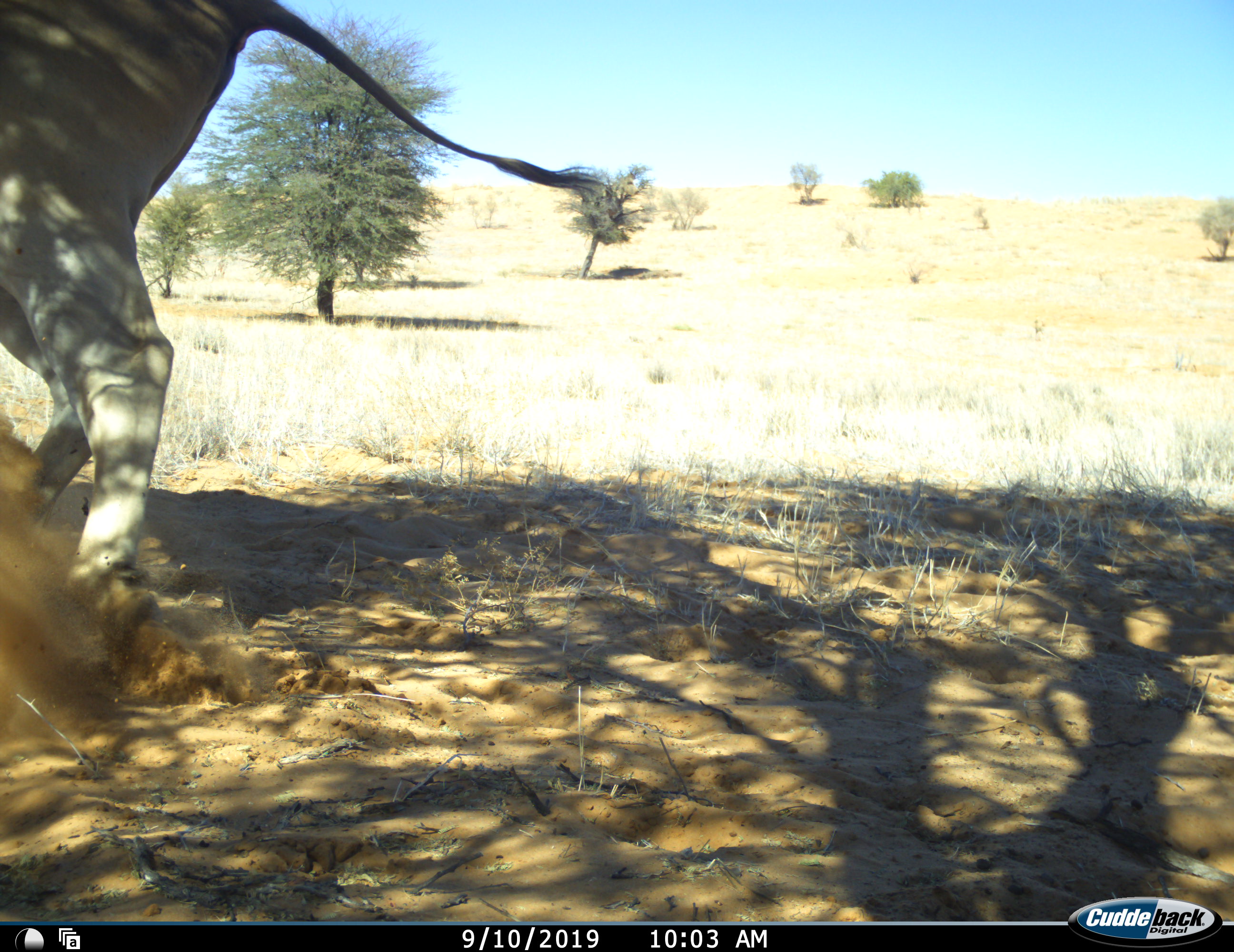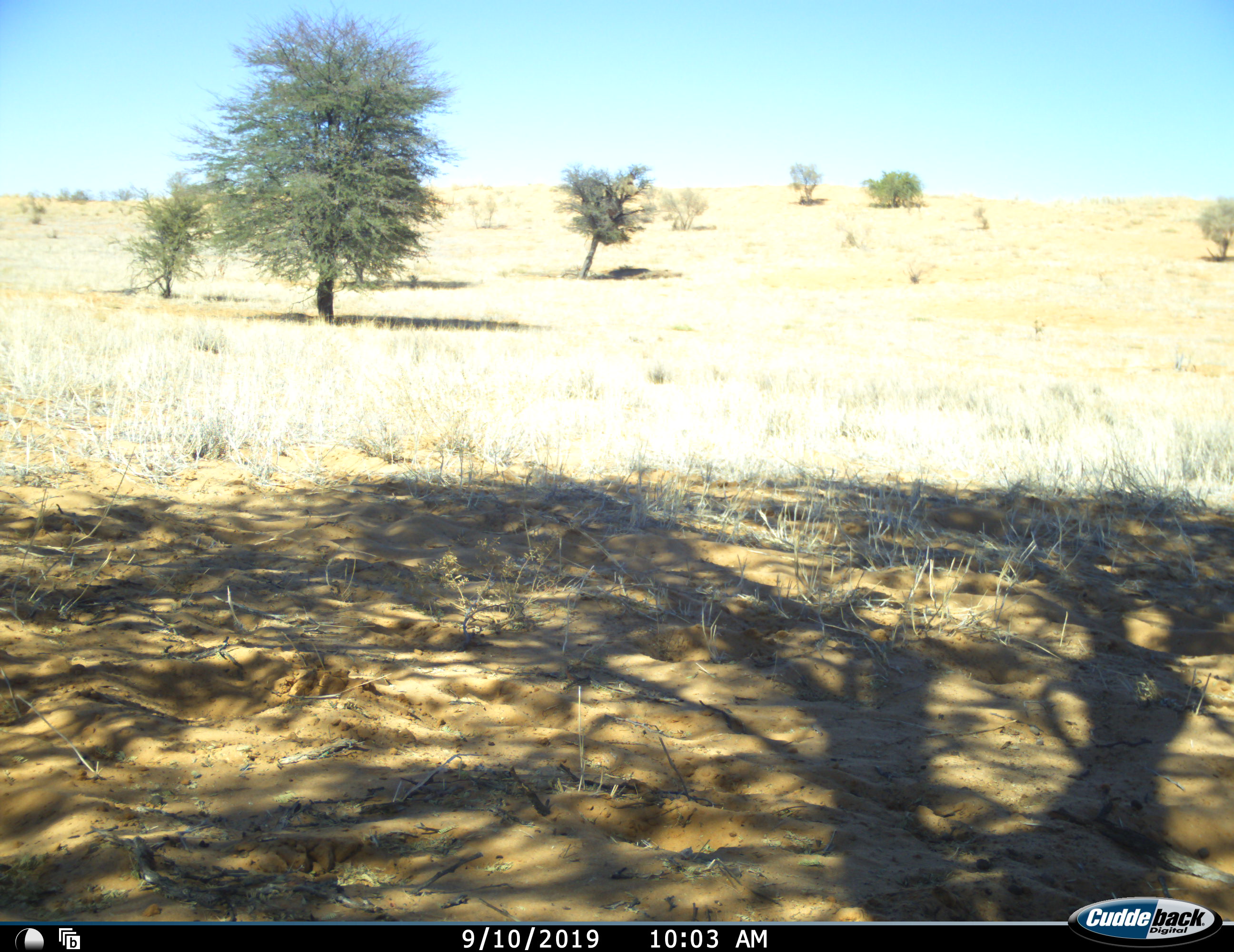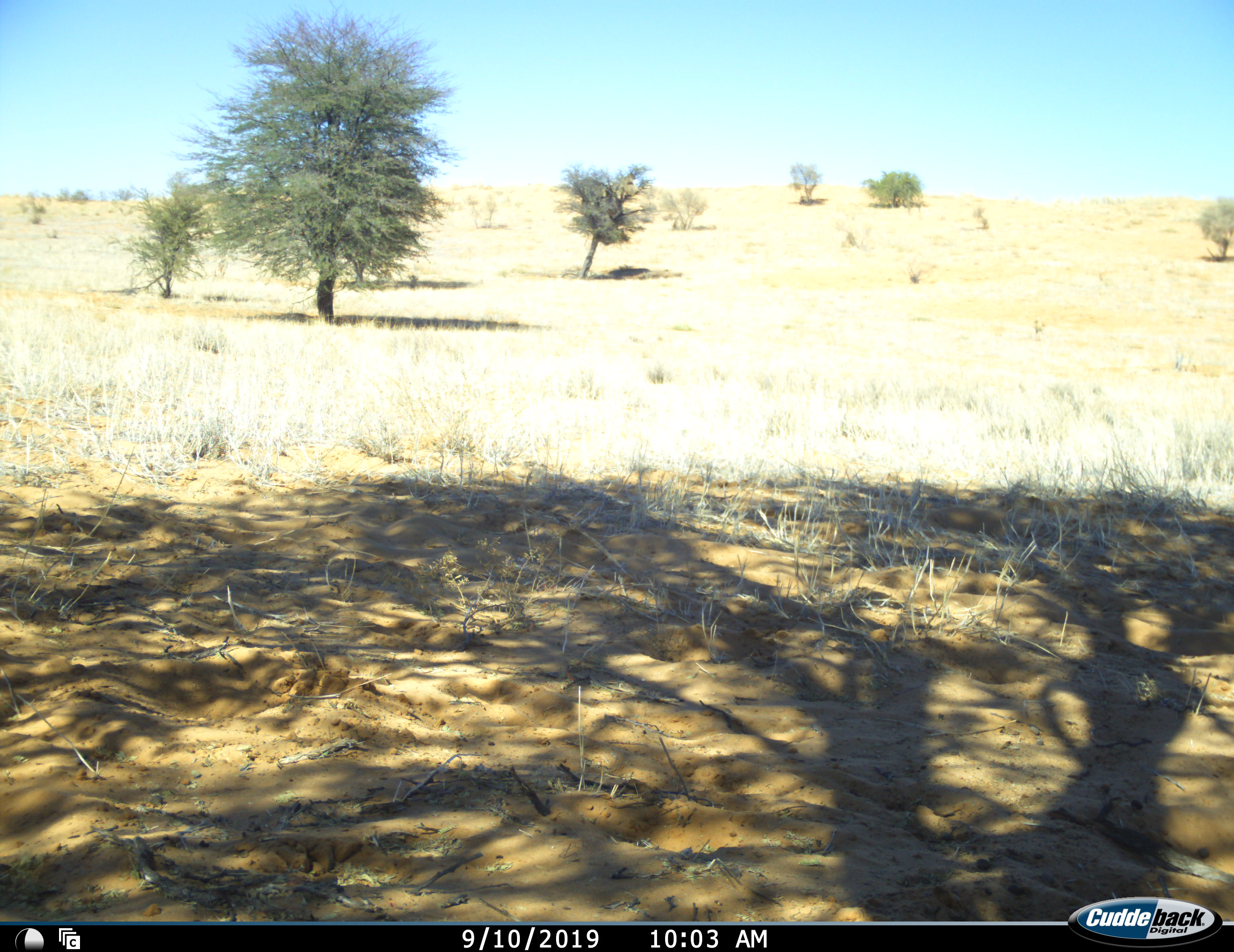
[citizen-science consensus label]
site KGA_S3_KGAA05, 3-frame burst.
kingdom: Animalia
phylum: Chordata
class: Mammalia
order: Artiodactyla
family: Bovidae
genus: Tragelaphus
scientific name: Tragelaphus oryx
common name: eland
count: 1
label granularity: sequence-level